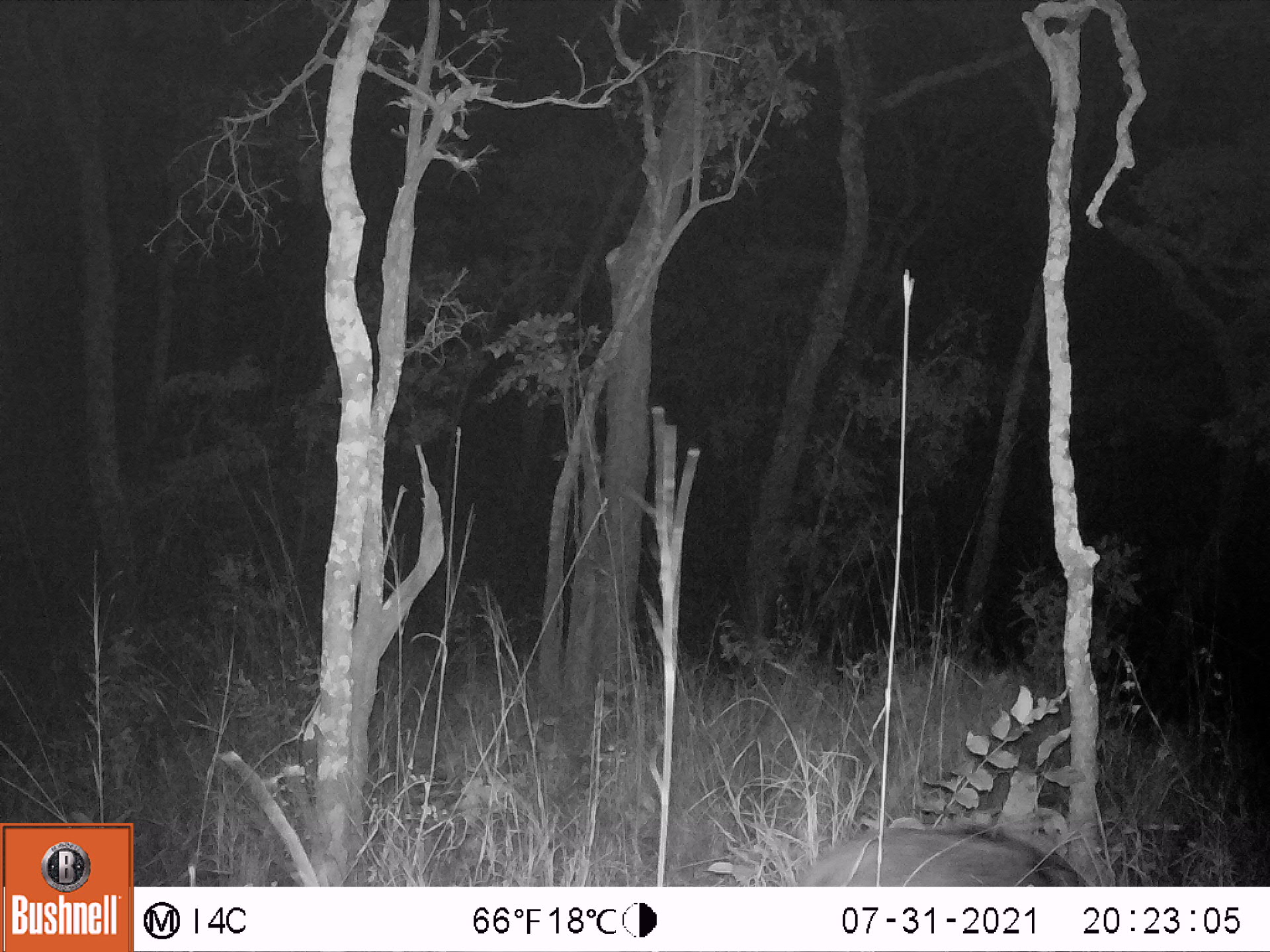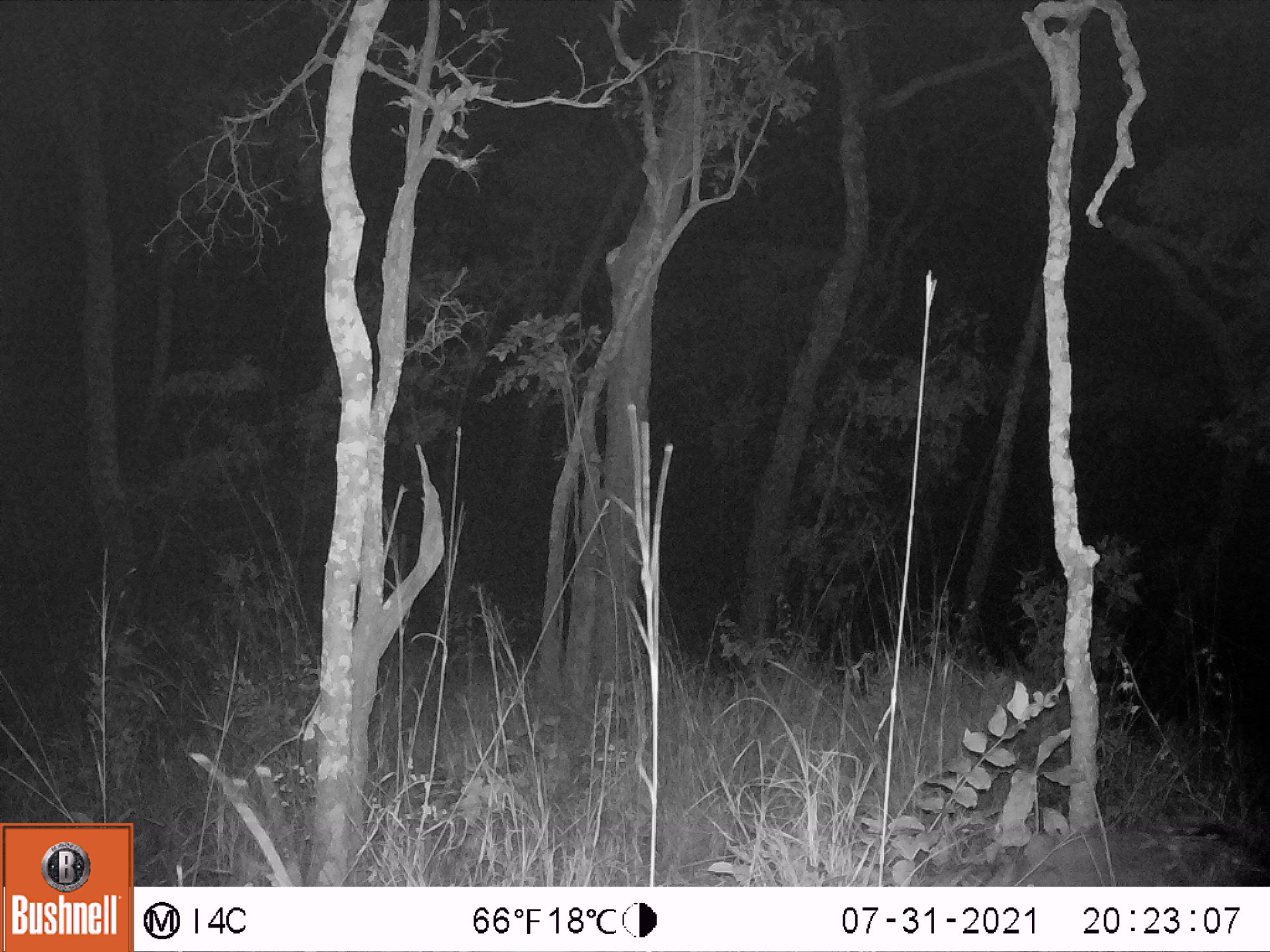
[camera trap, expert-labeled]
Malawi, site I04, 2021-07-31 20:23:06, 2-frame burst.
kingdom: Animalia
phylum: Chordata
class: Mammalia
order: Artiodactyla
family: Suidae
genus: Potamochoerus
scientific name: Potamochoerus larvatus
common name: bushpig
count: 1